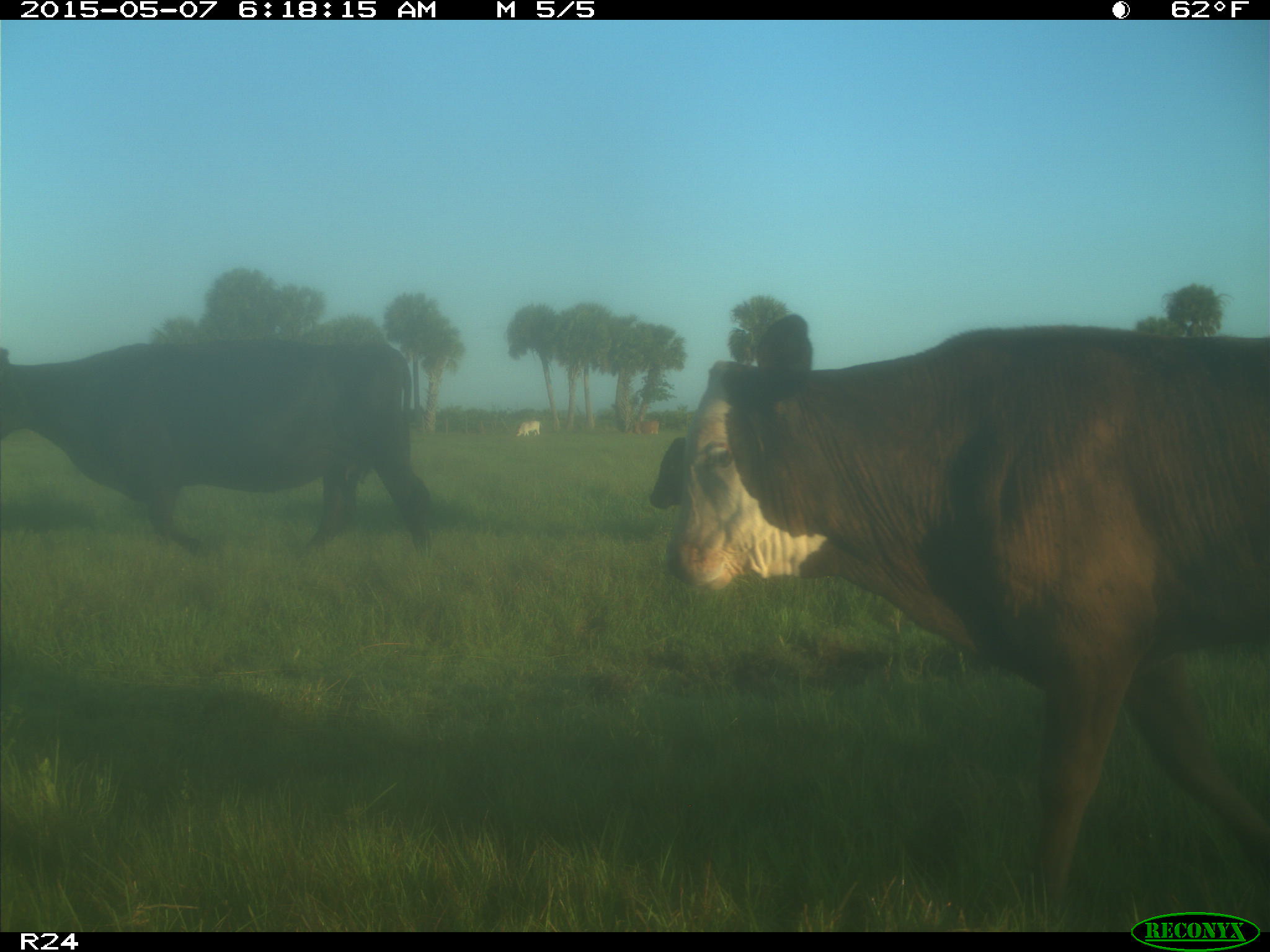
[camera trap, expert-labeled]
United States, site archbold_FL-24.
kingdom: Animalia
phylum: Chordata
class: Mammalia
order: Artiodactyla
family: Bovidae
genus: Bos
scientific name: Bos taurus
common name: domestic cow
Bos taurus (domestic cow).